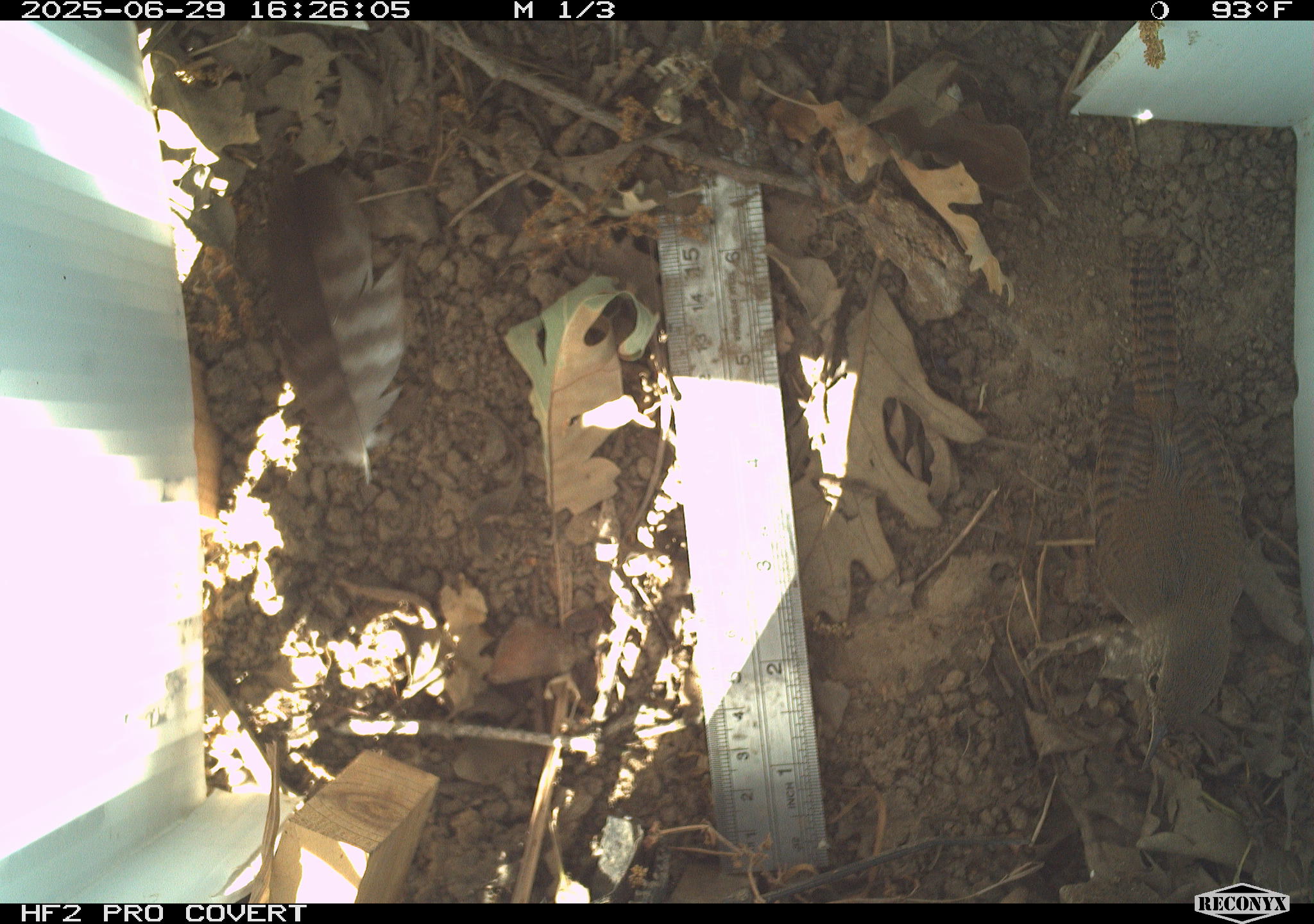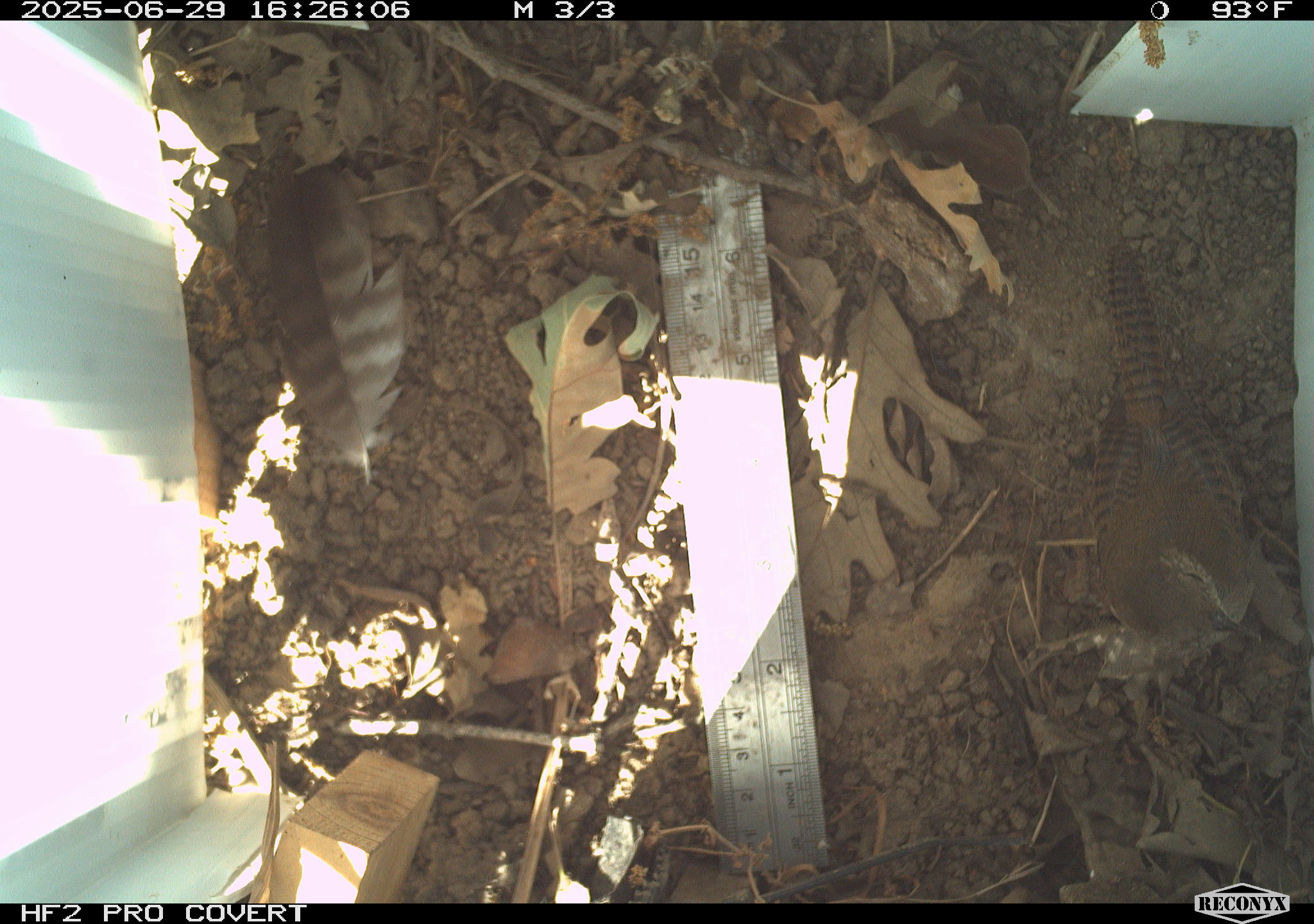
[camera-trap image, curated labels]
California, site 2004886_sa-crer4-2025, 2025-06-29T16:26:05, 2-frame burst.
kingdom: Animalia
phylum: Chordata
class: Aves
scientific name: Aves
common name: bird